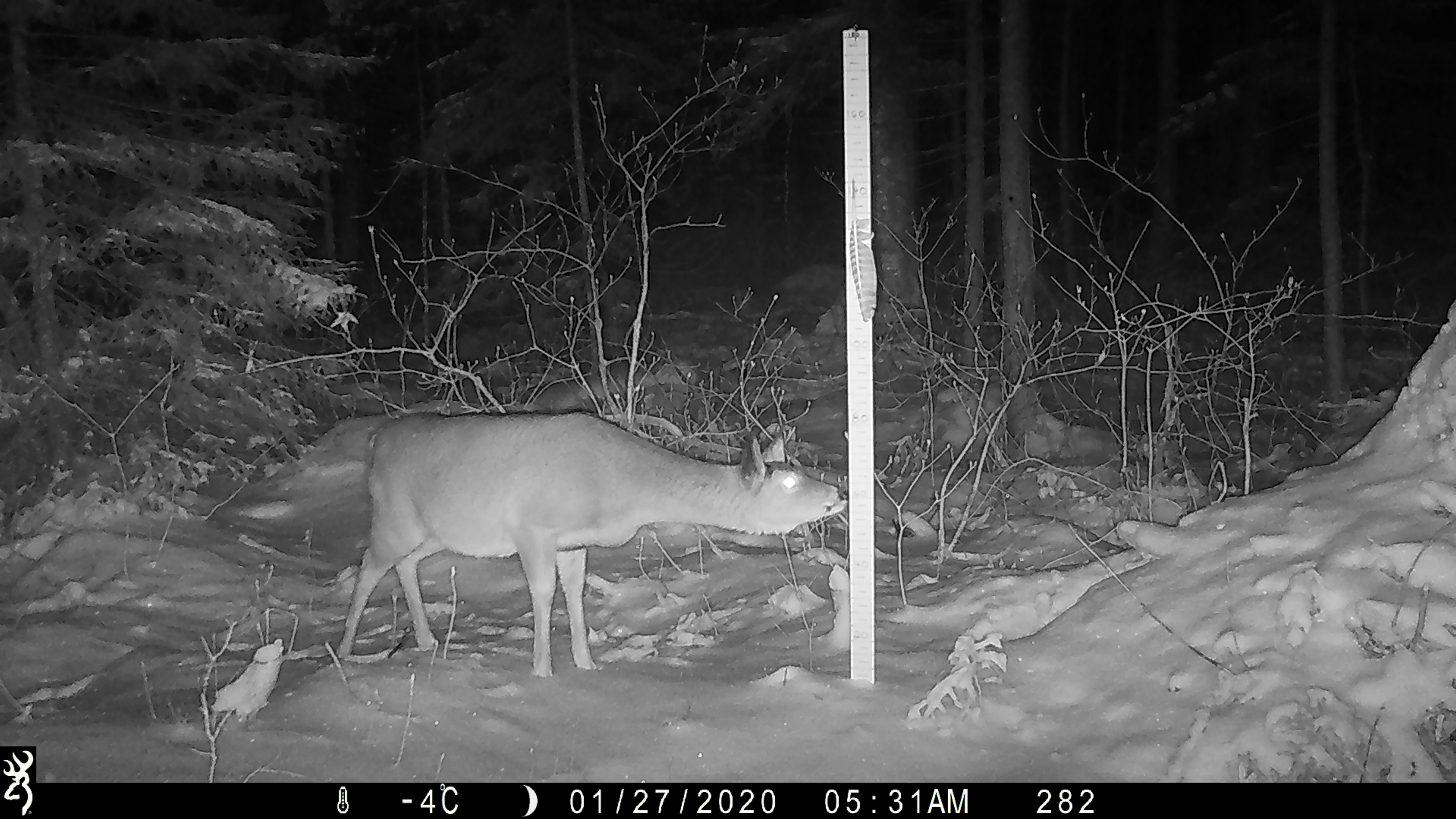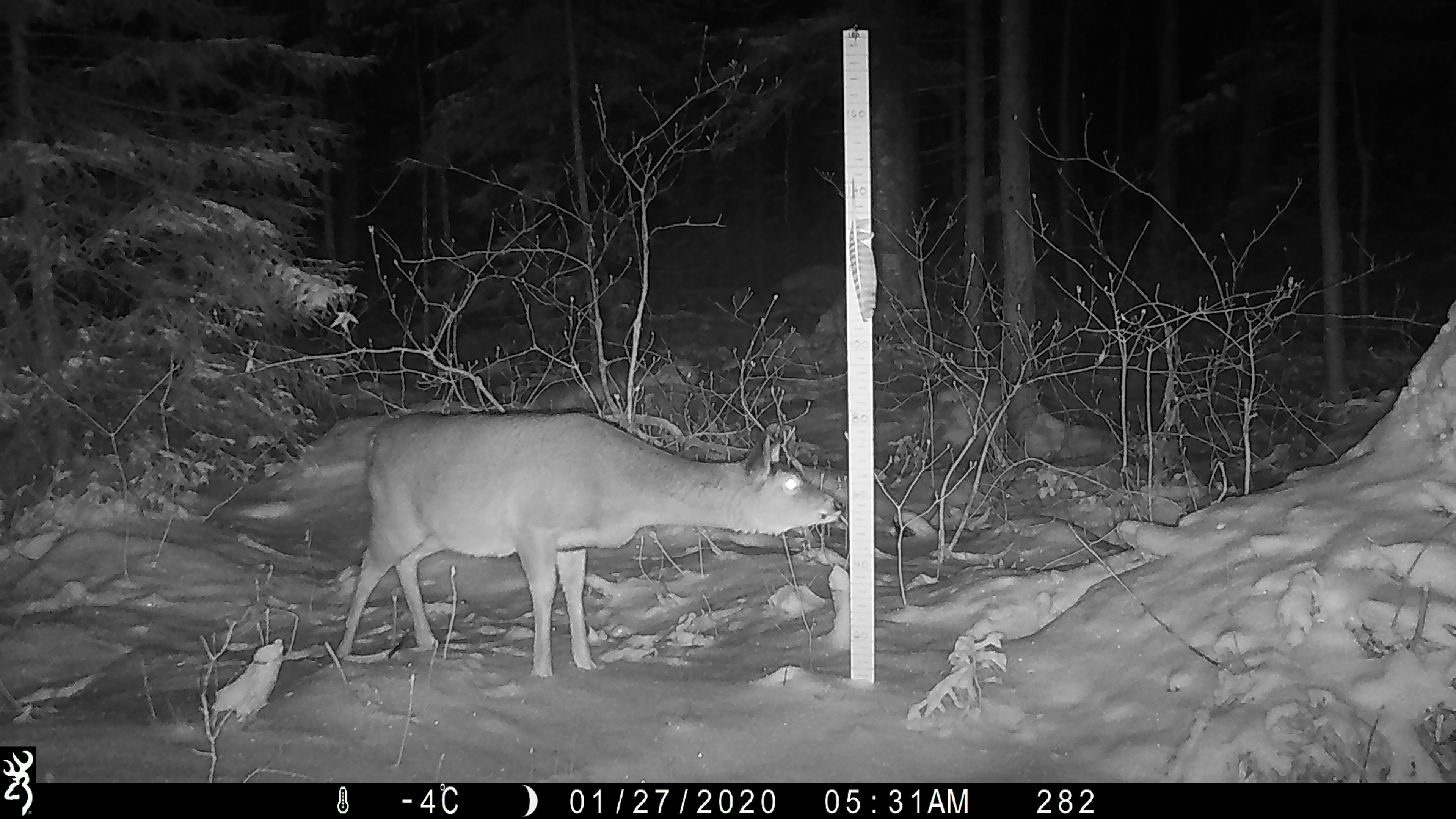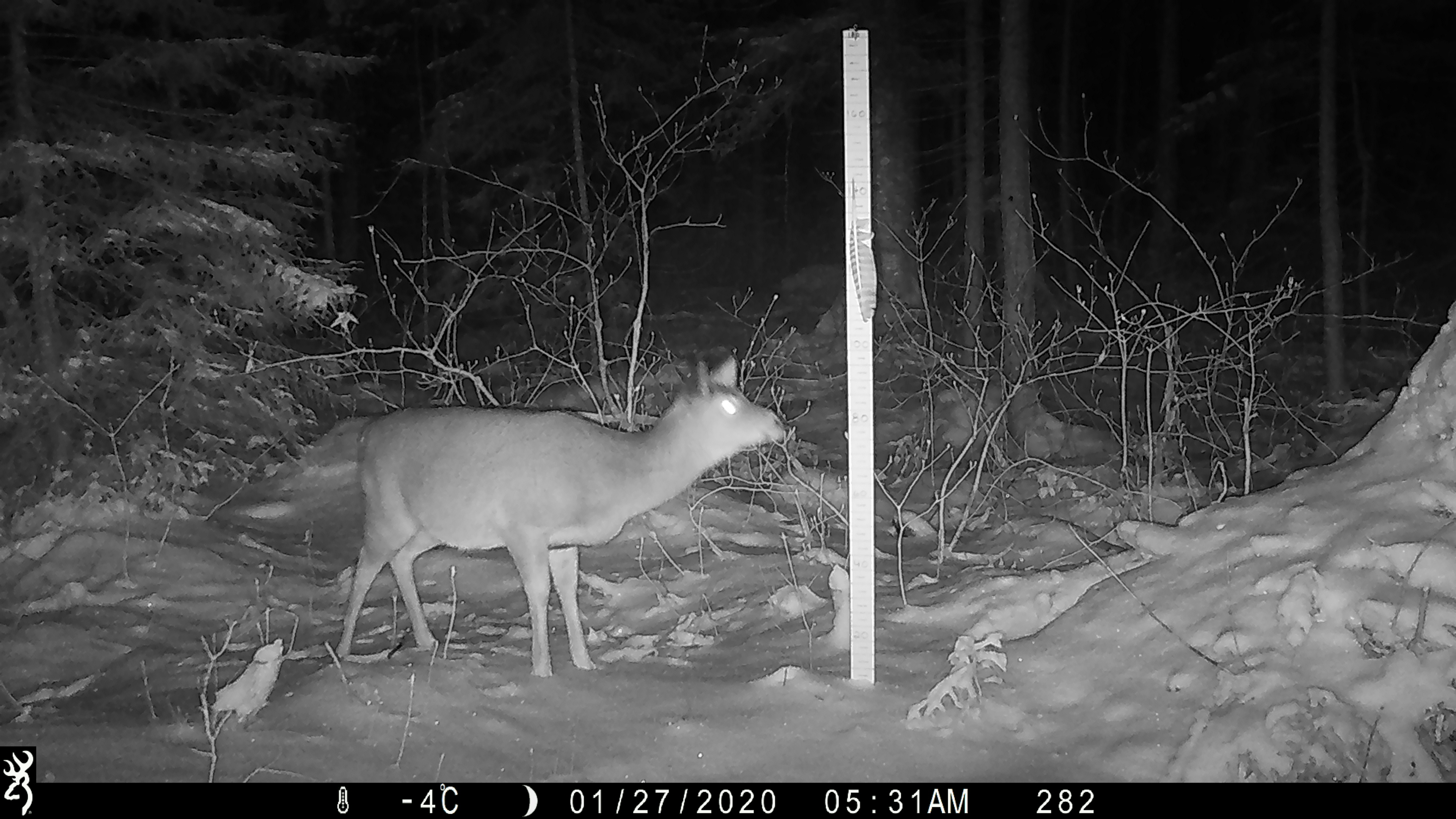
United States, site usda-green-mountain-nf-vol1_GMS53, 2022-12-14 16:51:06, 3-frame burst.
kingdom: Animalia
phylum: Chordata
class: Mammalia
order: Artiodactyla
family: Cervidae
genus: Odocoileus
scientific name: Odocoileus virginianus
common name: white-tailed deer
White-tailed deer (Odocoileus virginianus).